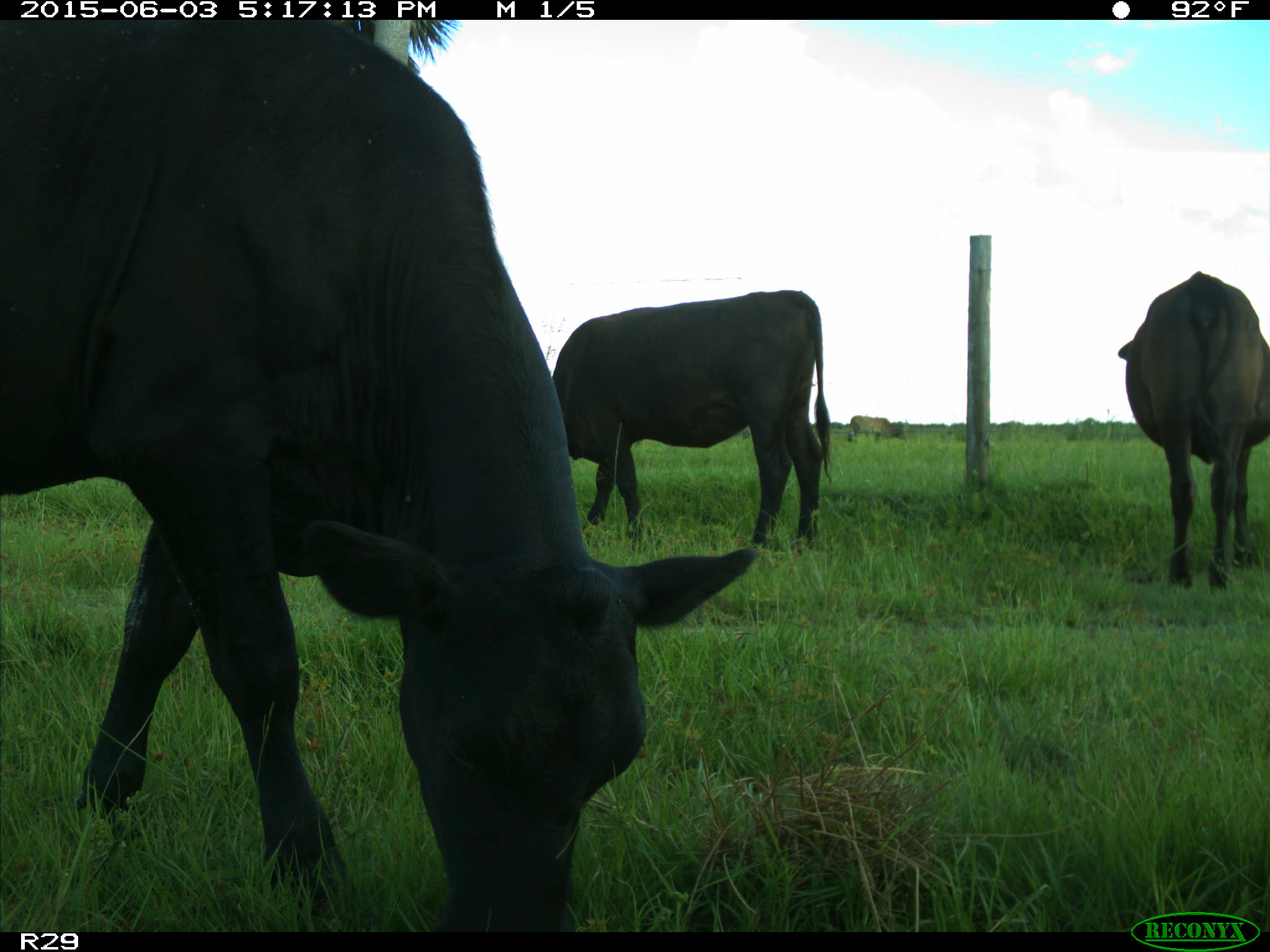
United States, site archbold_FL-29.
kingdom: Animalia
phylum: Chordata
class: Mammalia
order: Artiodactyla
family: Bovidae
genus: Bos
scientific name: Bos taurus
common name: domestic cow